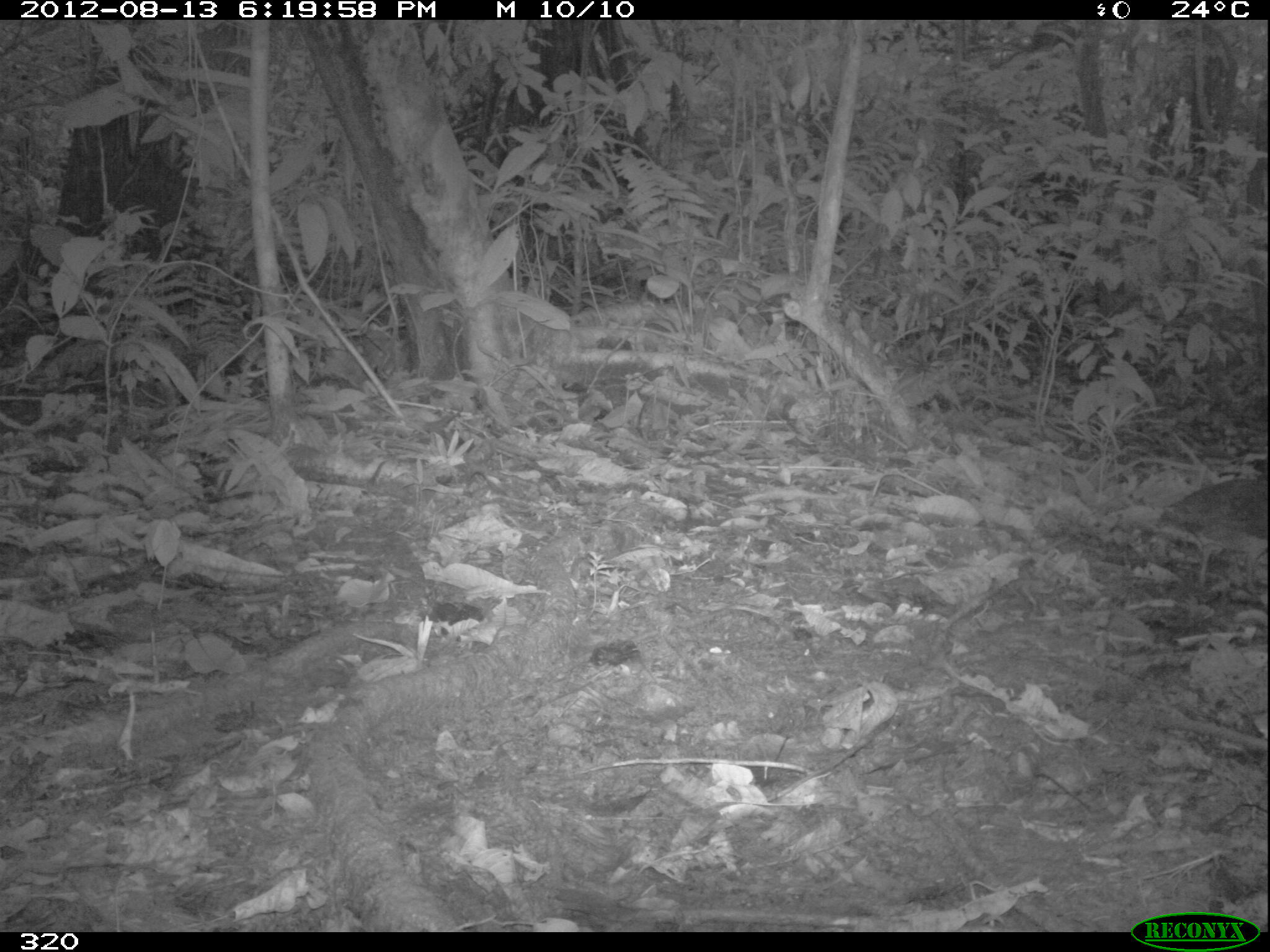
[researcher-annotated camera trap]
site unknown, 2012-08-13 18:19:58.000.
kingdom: Animalia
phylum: Chordata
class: Aves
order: Galliformes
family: Phasianidae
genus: Alectoris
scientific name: Alectoris rufa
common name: red-legged partridge